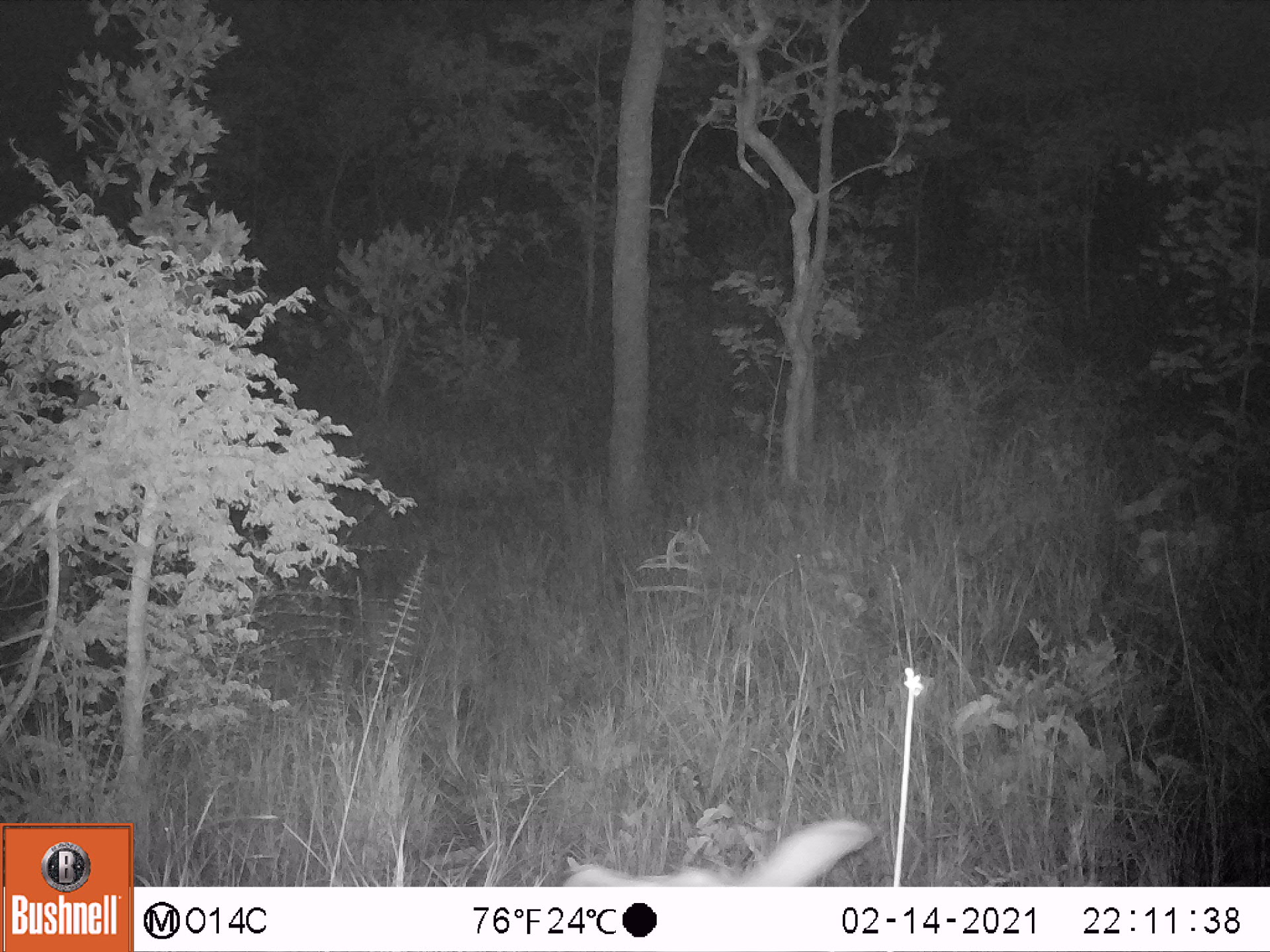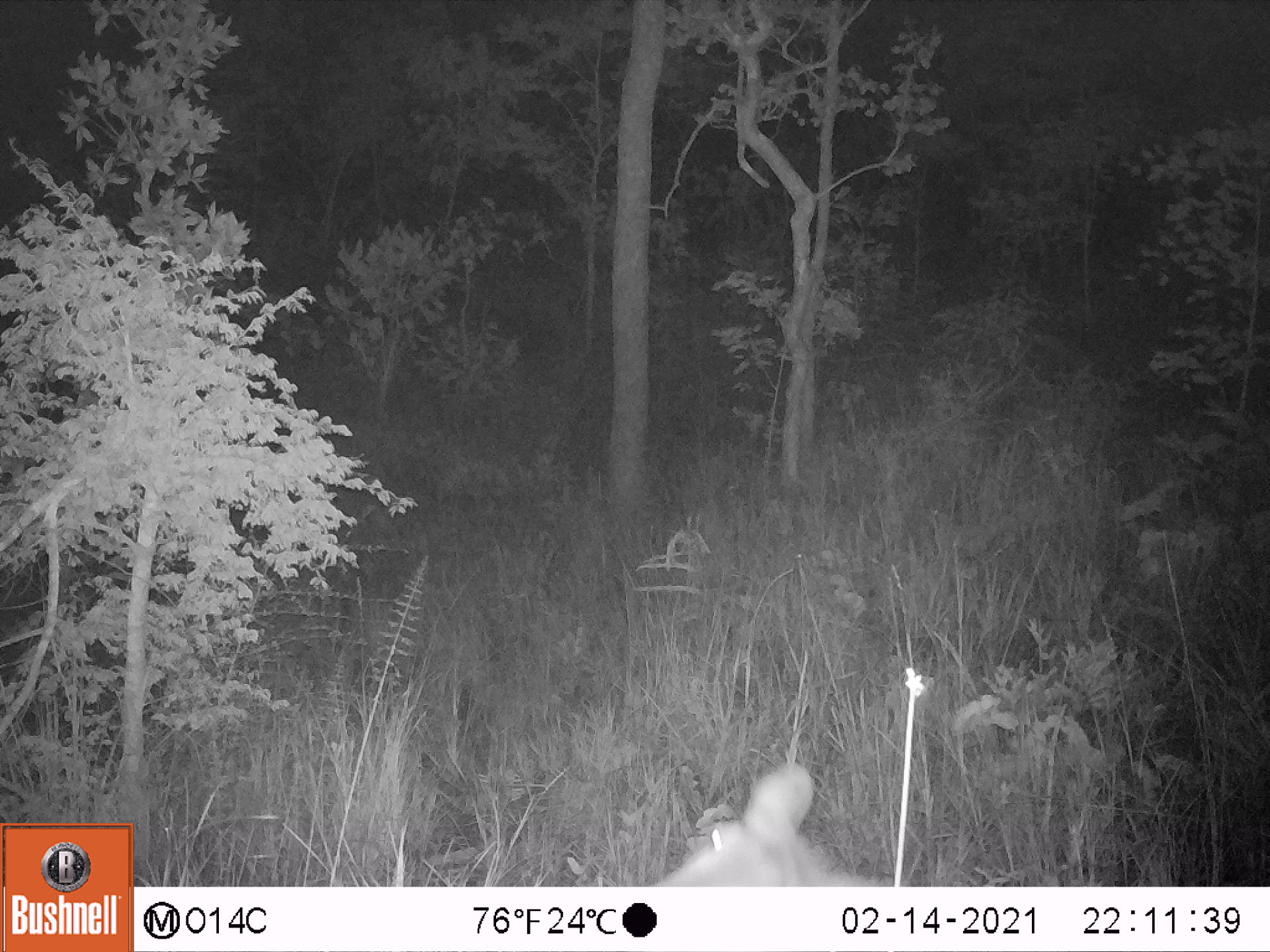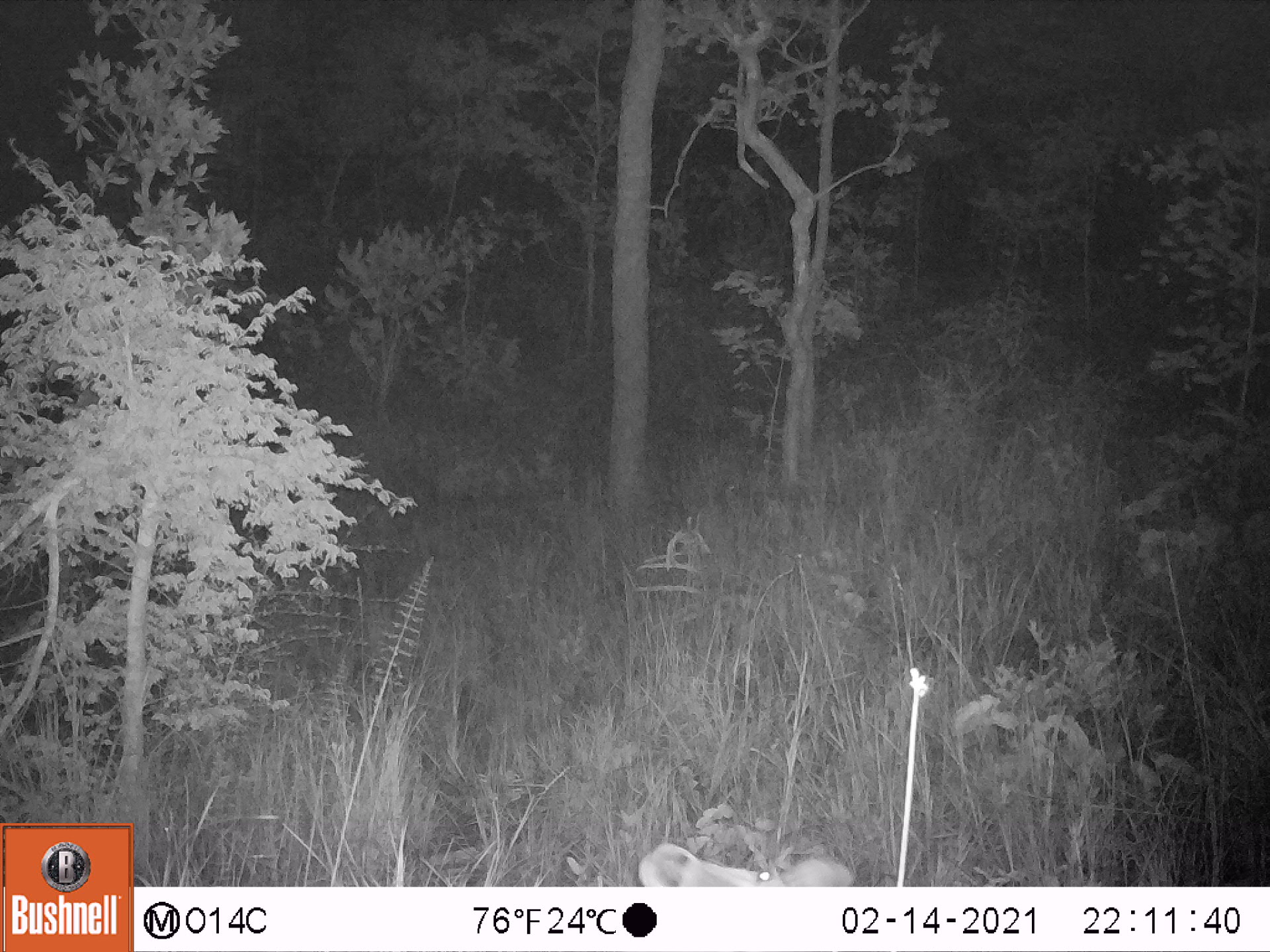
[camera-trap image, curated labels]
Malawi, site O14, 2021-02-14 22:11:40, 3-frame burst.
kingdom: Animalia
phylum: Chordata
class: Mammalia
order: Artiodactyla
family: Bovidae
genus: Kobus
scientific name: Kobus ellipsiprymnus ellipsiprymnus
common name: common waterbuck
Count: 1.